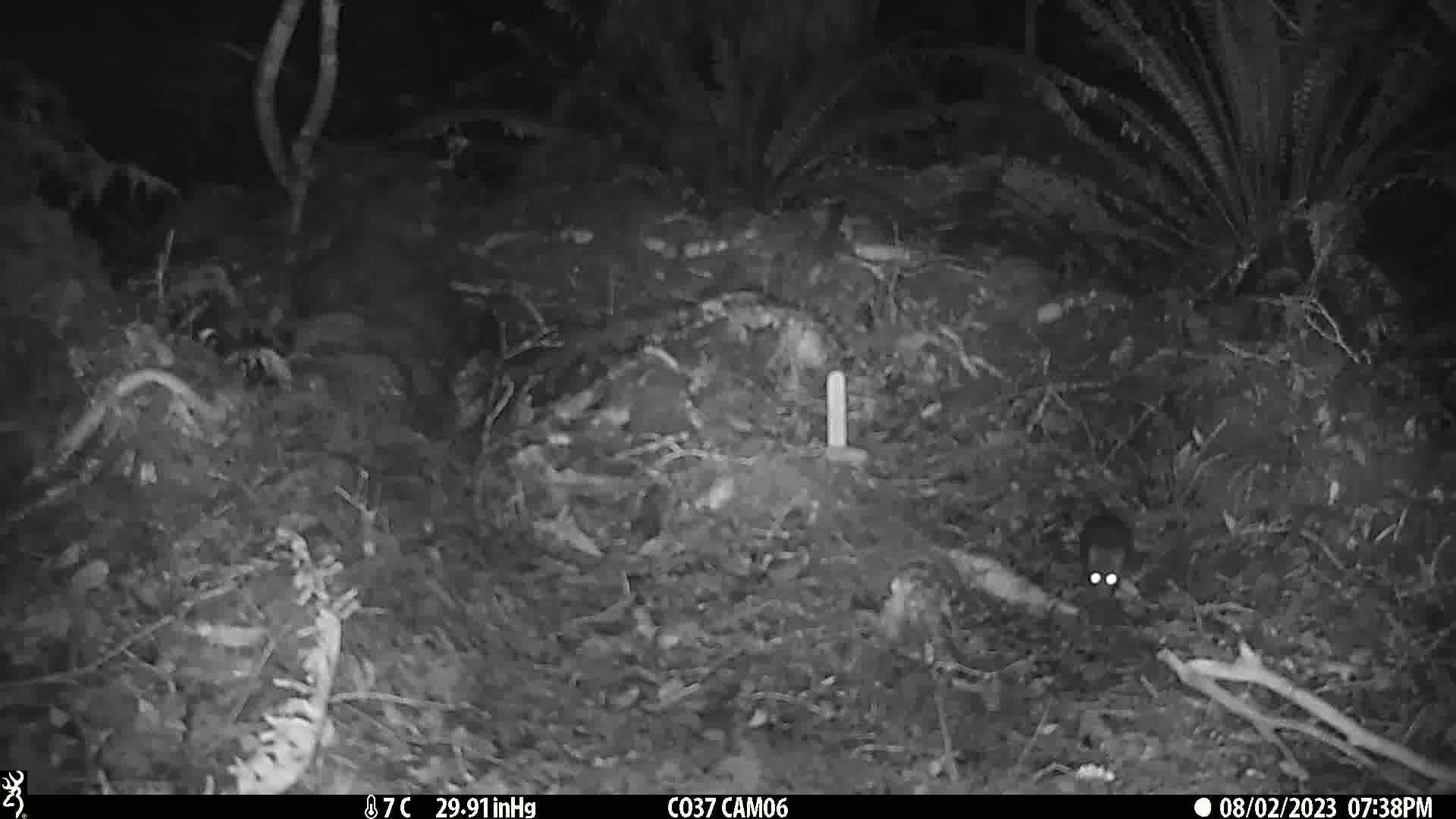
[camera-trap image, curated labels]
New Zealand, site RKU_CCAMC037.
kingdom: Animalia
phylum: Chordata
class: Mammalia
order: Rodentia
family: Muridae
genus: Rattus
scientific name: Rattus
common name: rat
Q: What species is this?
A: Rat (Rattus).